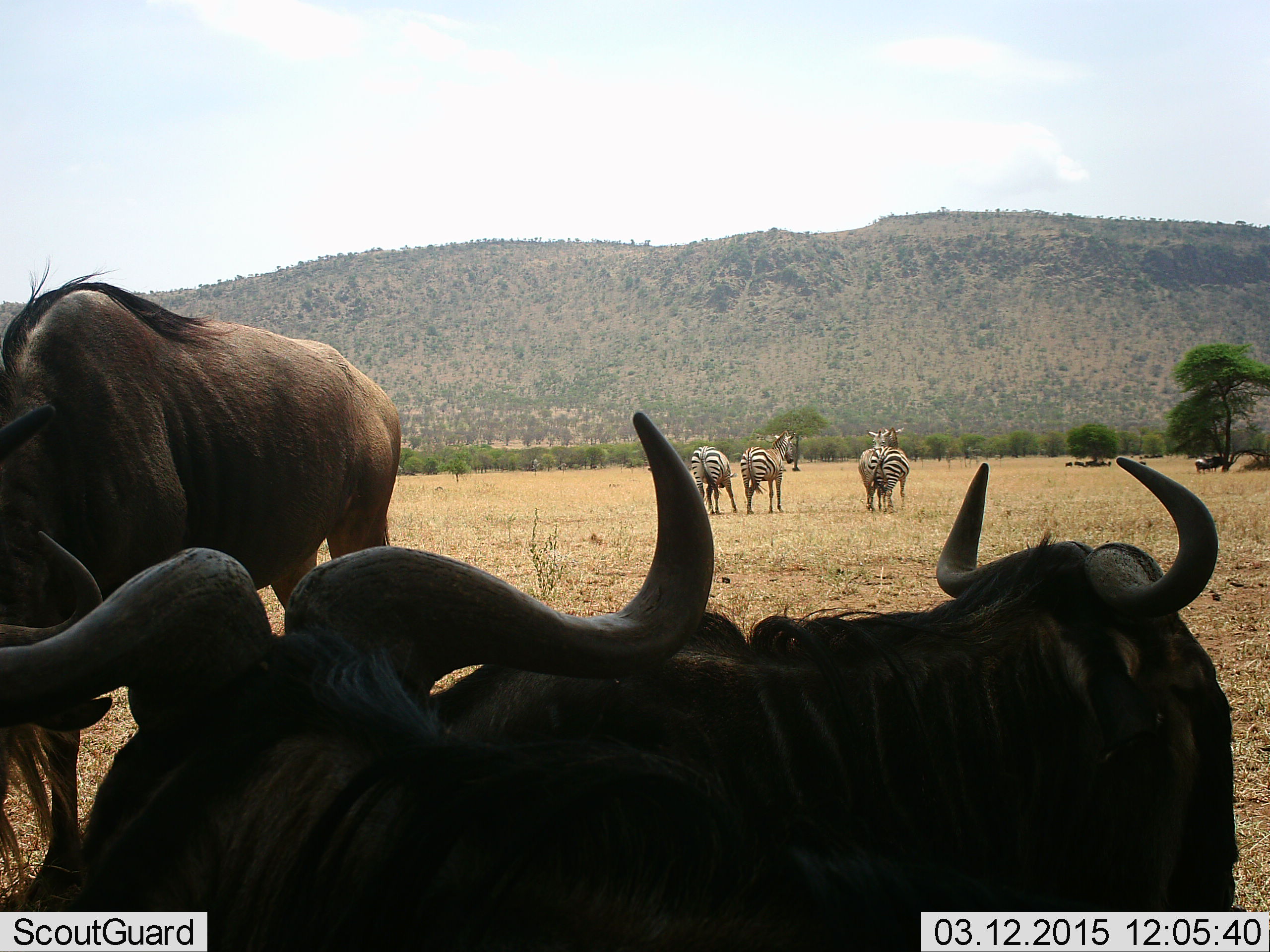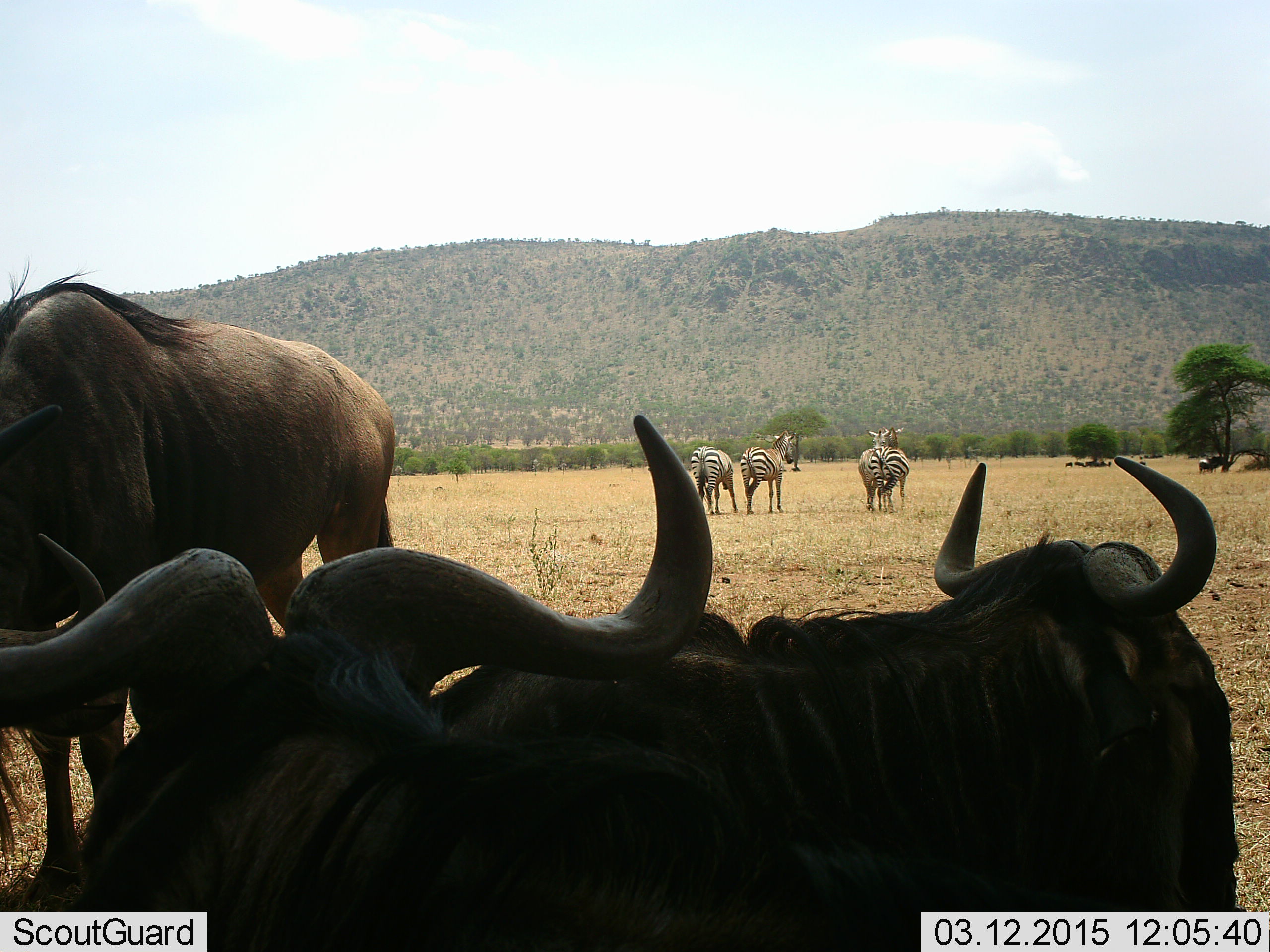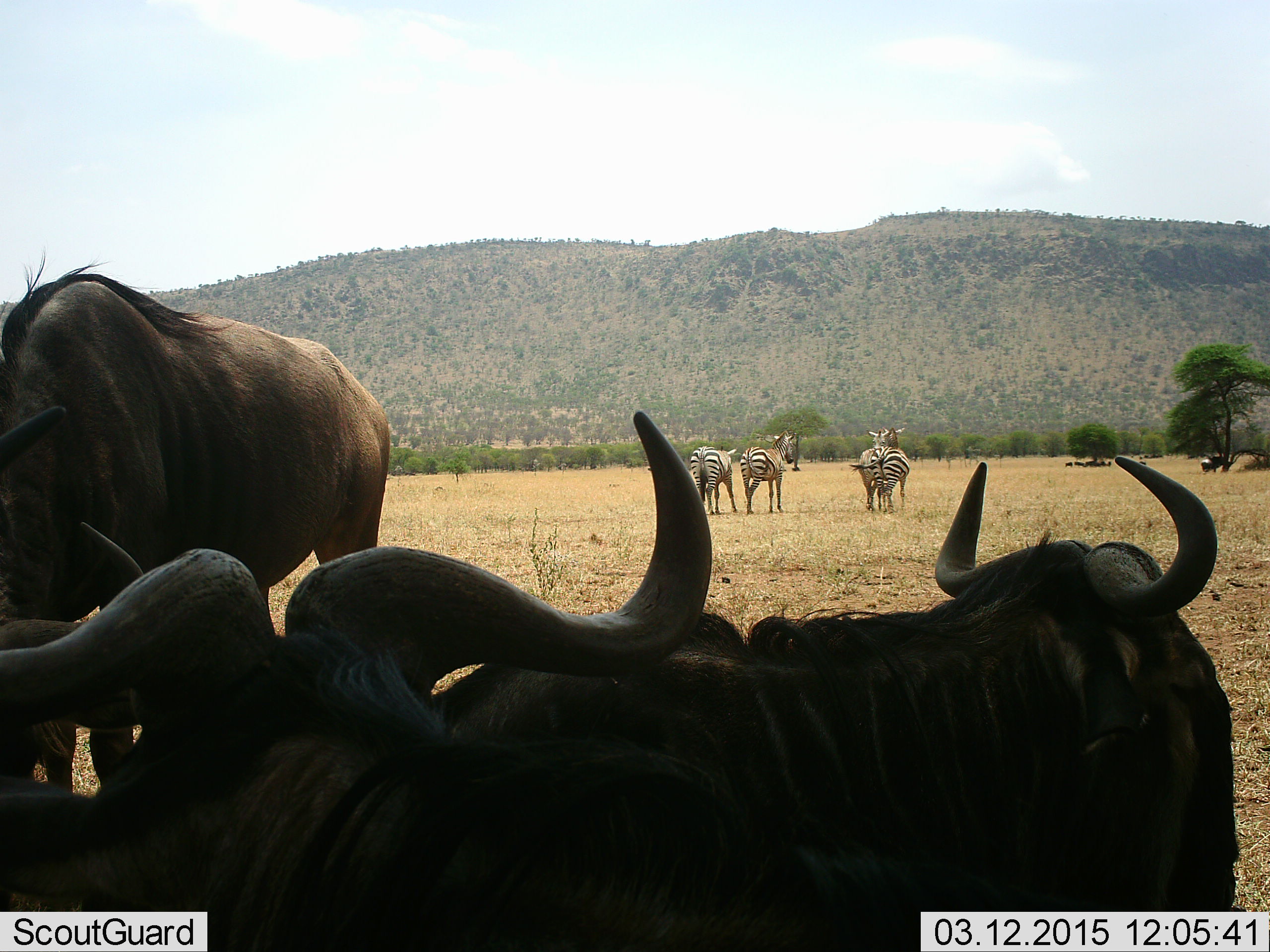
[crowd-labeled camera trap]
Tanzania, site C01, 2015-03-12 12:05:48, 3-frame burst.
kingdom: Animalia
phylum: Chordata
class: Mammalia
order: Artiodactyla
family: Bovidae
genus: Connochaetes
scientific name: Connochaetes taurinus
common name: blue wildebeest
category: wildebeest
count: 3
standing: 70%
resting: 100%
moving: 0%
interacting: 0%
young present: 0%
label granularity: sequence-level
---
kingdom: Animalia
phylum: Chordata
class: Mammalia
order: Perissodactyla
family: Equidae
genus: Equus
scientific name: Equus quagga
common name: plains zebra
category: zebra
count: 4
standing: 80%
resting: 10%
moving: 10%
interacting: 10%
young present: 10%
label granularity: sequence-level